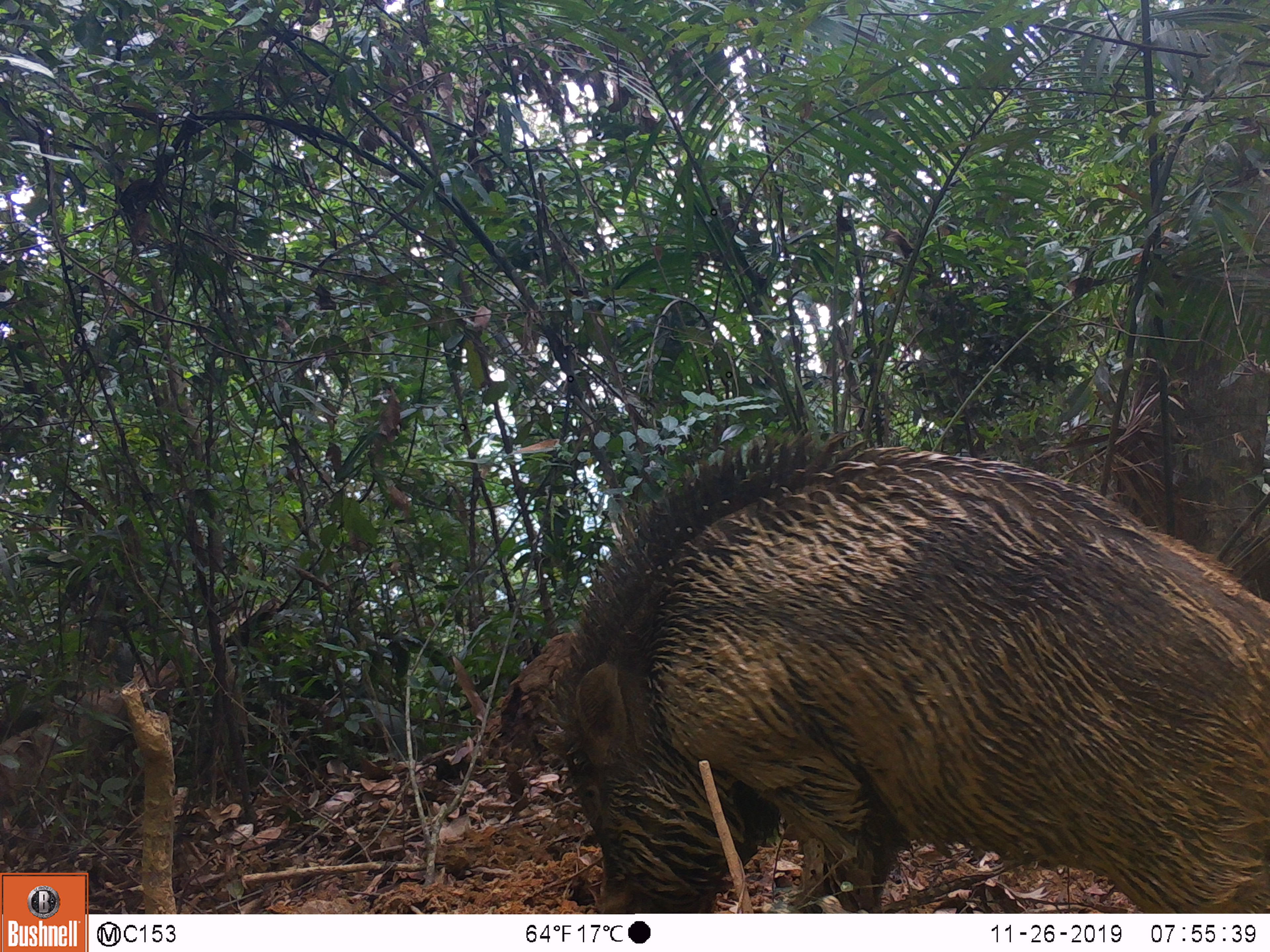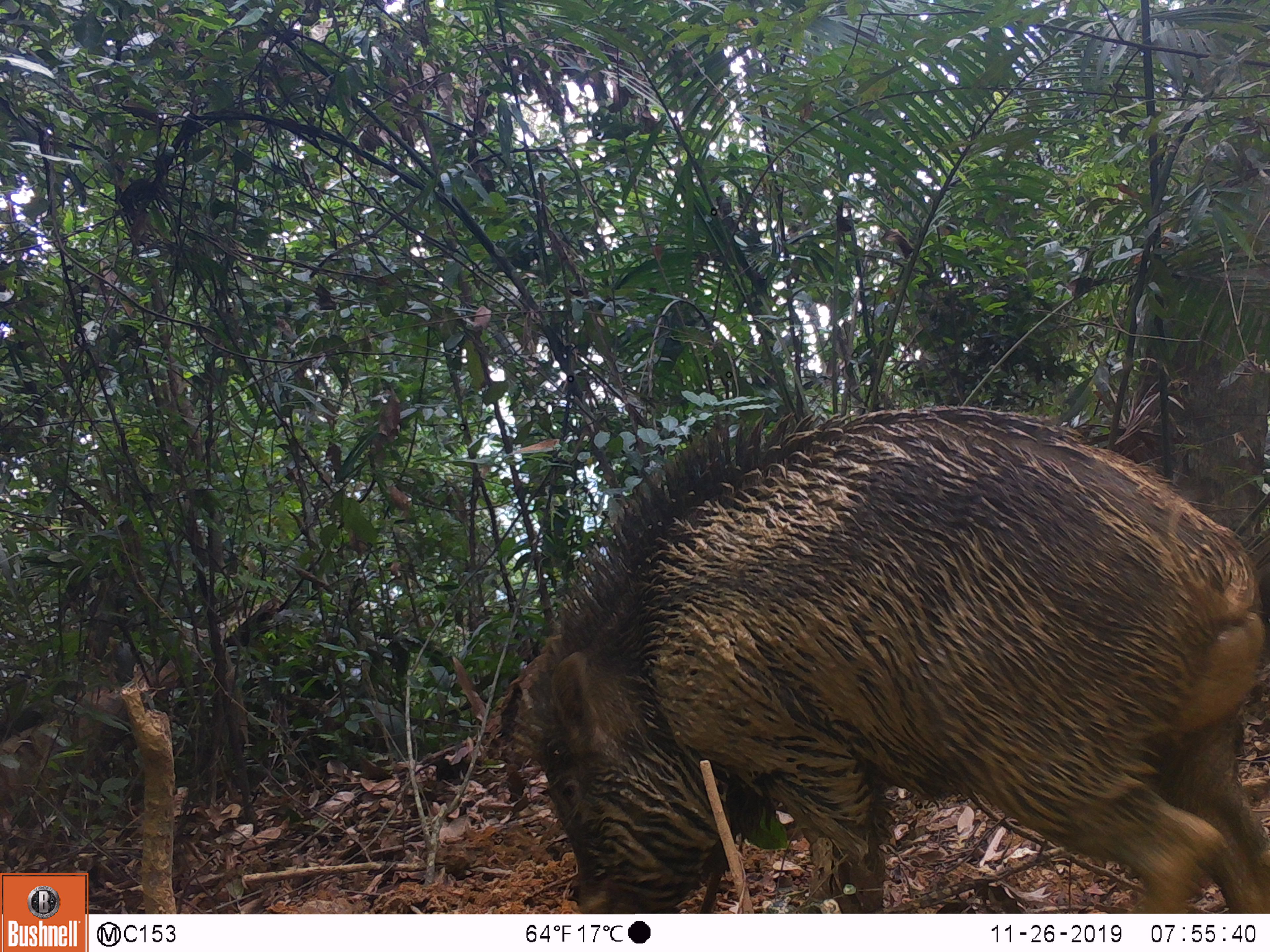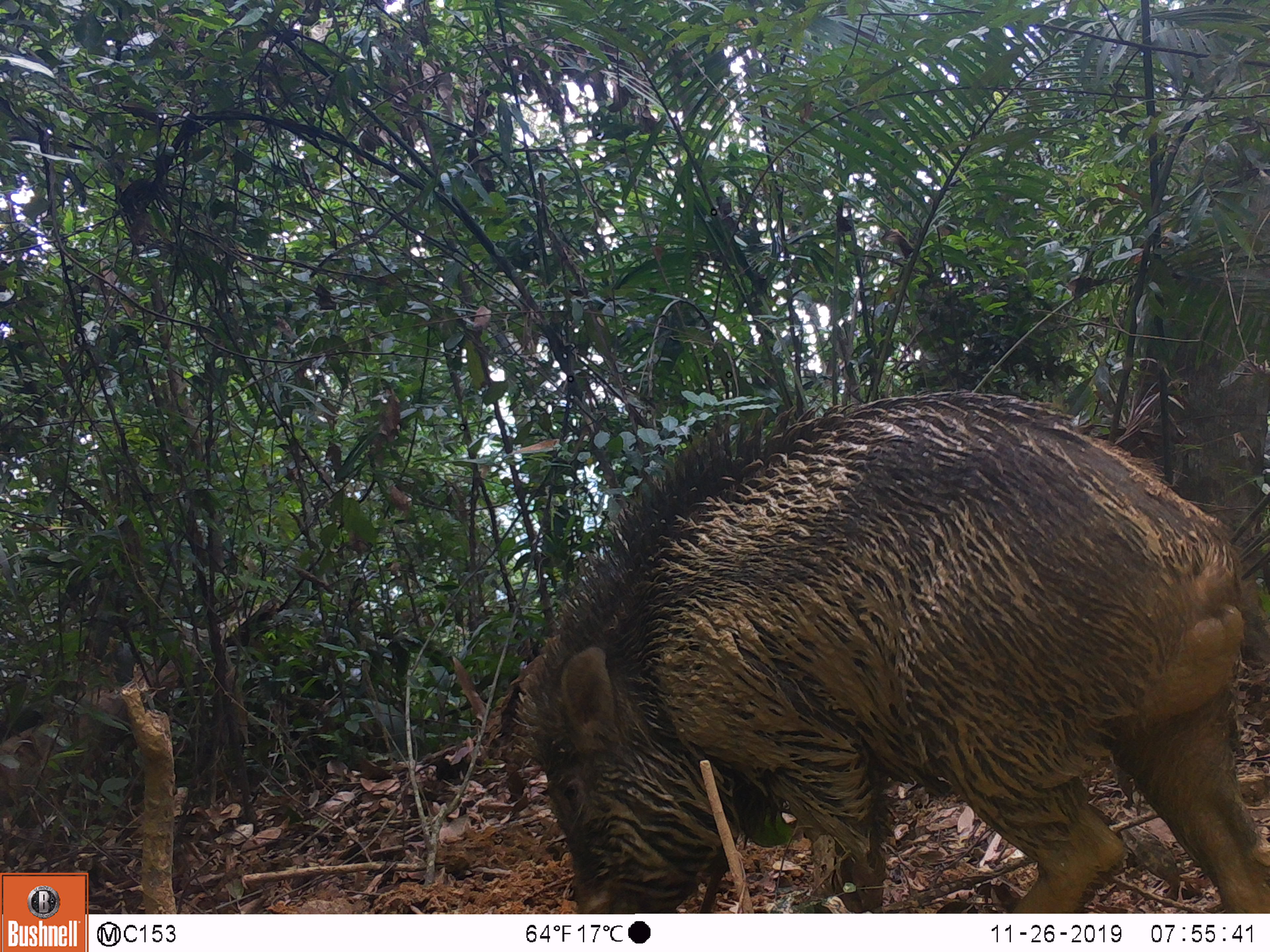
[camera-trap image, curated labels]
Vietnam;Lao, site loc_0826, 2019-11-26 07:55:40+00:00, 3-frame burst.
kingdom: Animalia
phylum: Chordata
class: Mammalia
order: Artiodactyla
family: Suidae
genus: Sus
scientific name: Sus scrofa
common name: eurasian wild pig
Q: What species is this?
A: Eurasian wild pig (Sus scrofa).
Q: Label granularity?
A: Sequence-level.